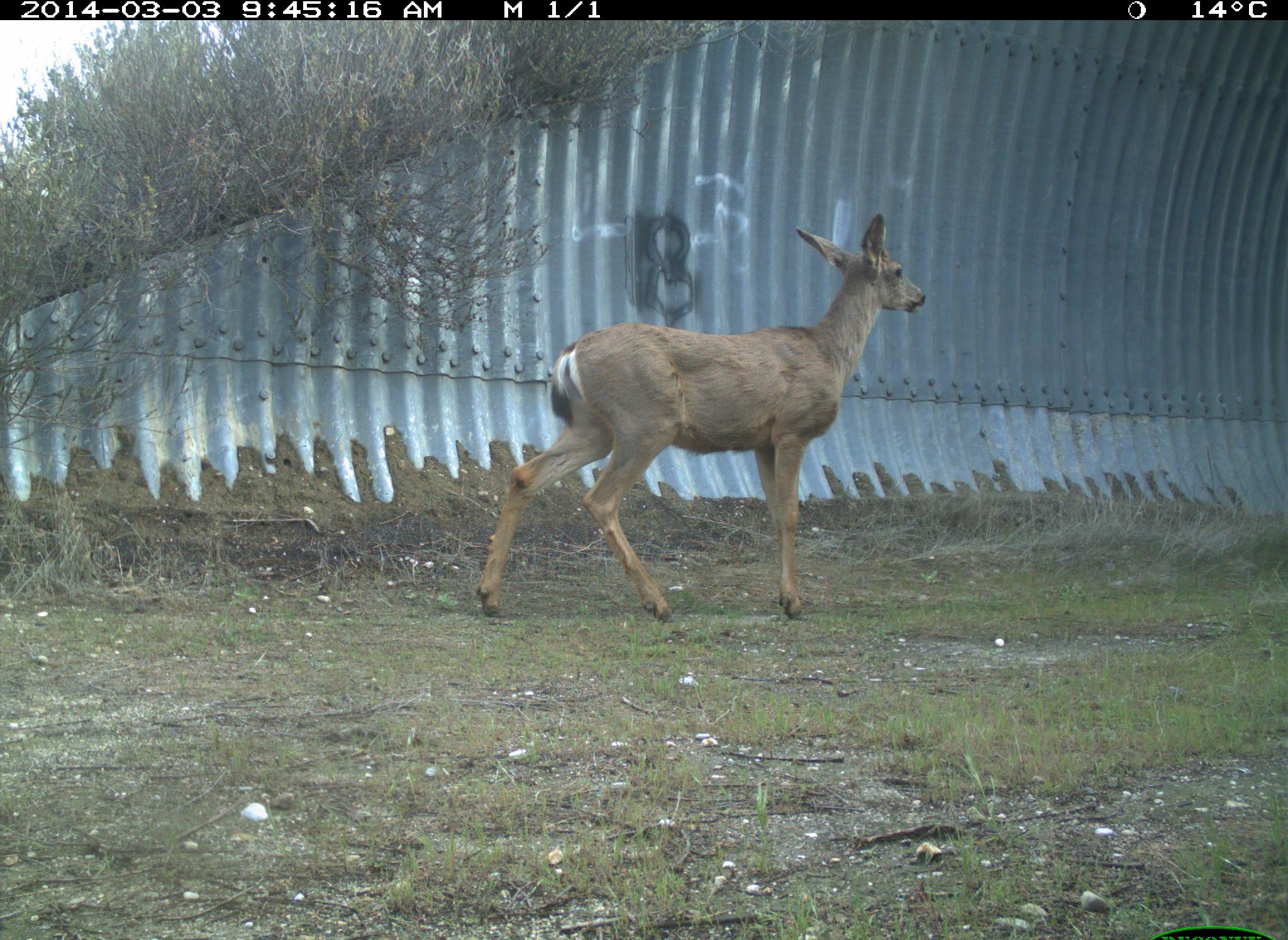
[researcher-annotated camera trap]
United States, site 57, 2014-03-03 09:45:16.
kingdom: Animalia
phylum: Chordata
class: Mammalia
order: Artiodactyla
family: Cervidae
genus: Odocoileus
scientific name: Odocoileus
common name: deer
Deer (Odocoileus).